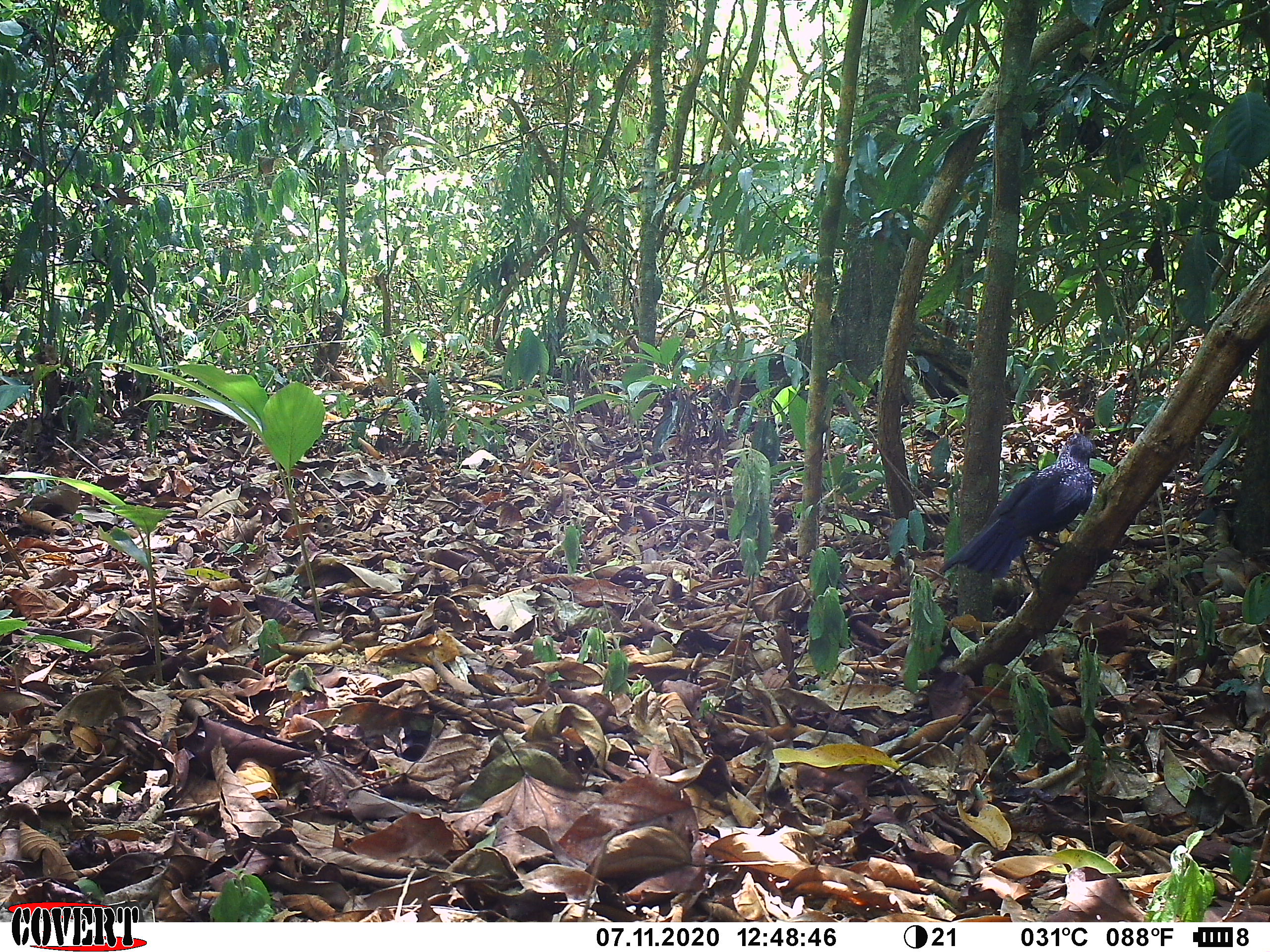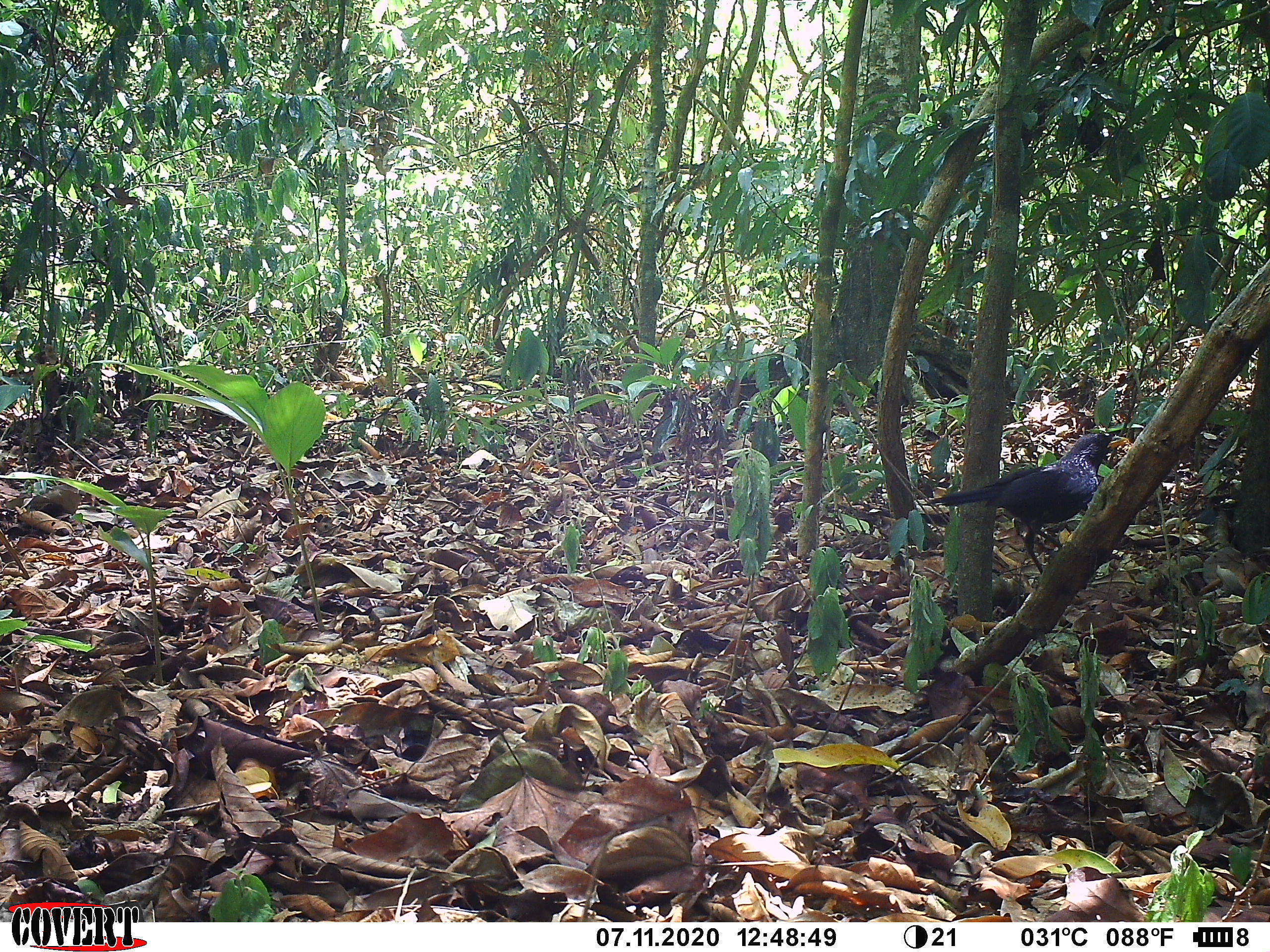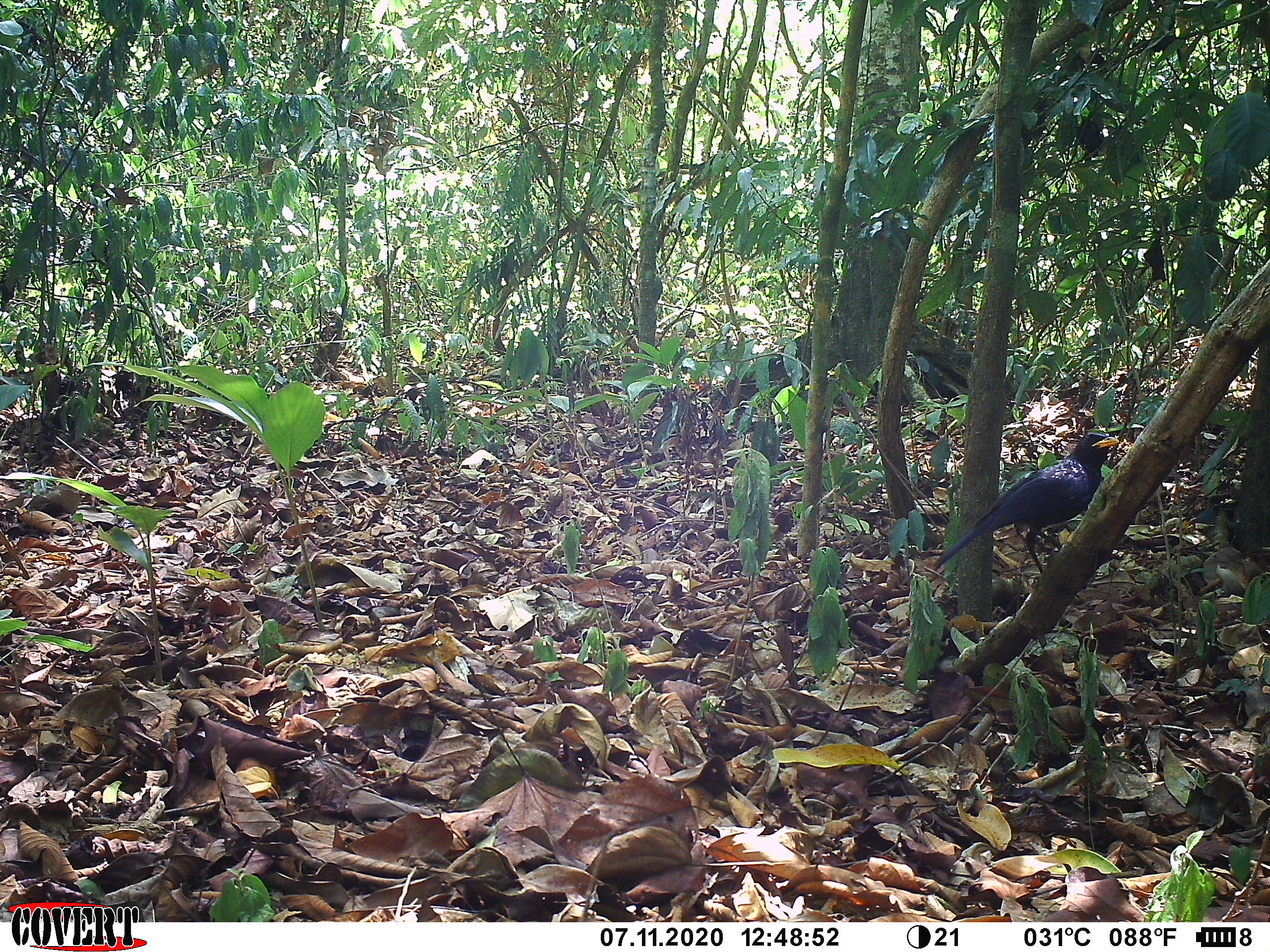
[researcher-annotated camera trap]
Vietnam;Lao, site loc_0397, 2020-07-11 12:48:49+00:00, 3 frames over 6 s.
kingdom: Animalia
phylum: Chordata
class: Aves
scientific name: Aves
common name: bird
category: unidentified bird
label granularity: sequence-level